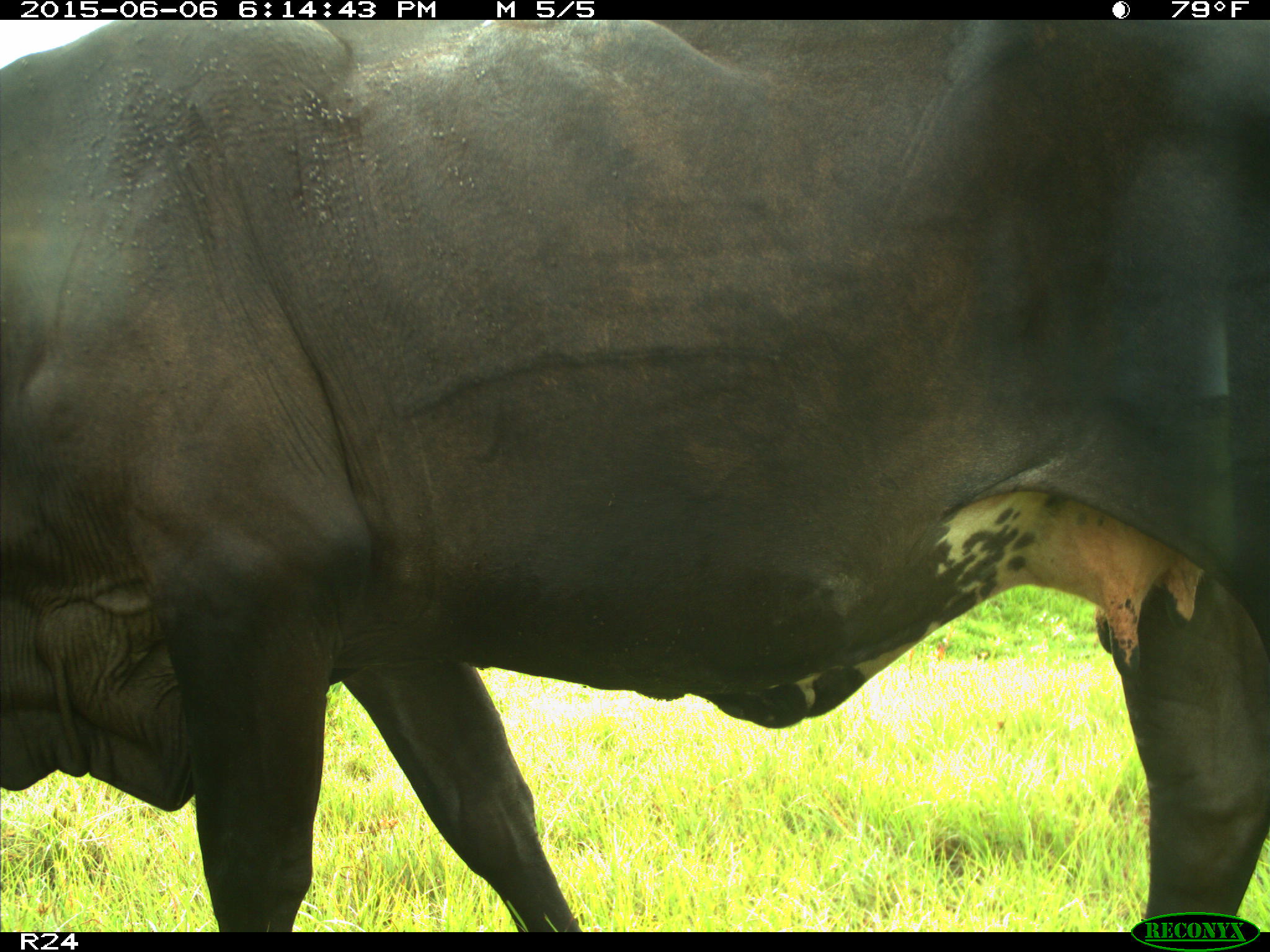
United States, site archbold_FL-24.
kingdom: Animalia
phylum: Chordata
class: Mammalia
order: Artiodactyla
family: Bovidae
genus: Bos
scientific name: Bos taurus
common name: domestic cow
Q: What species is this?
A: Bos taurus (domestic cow).